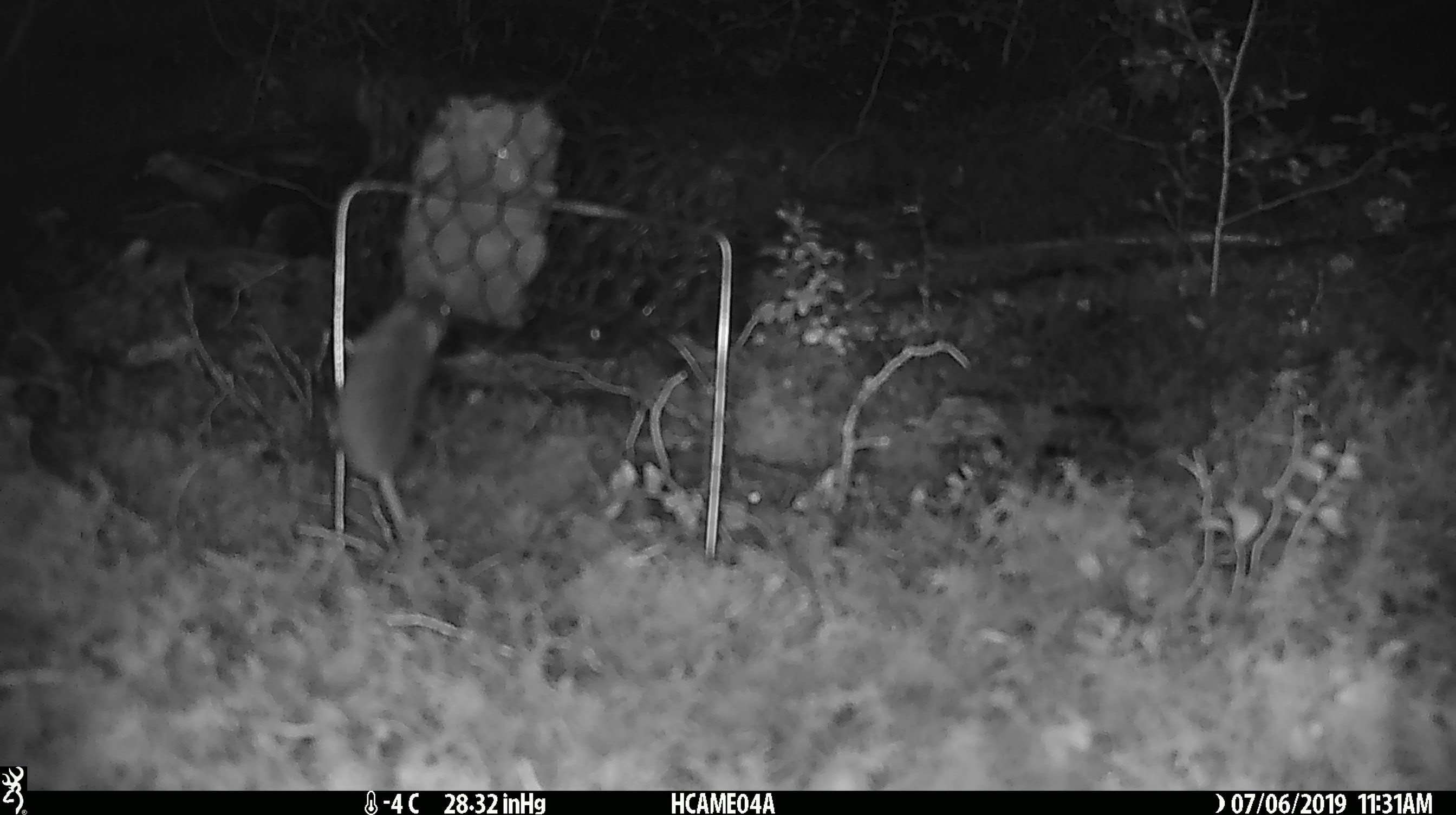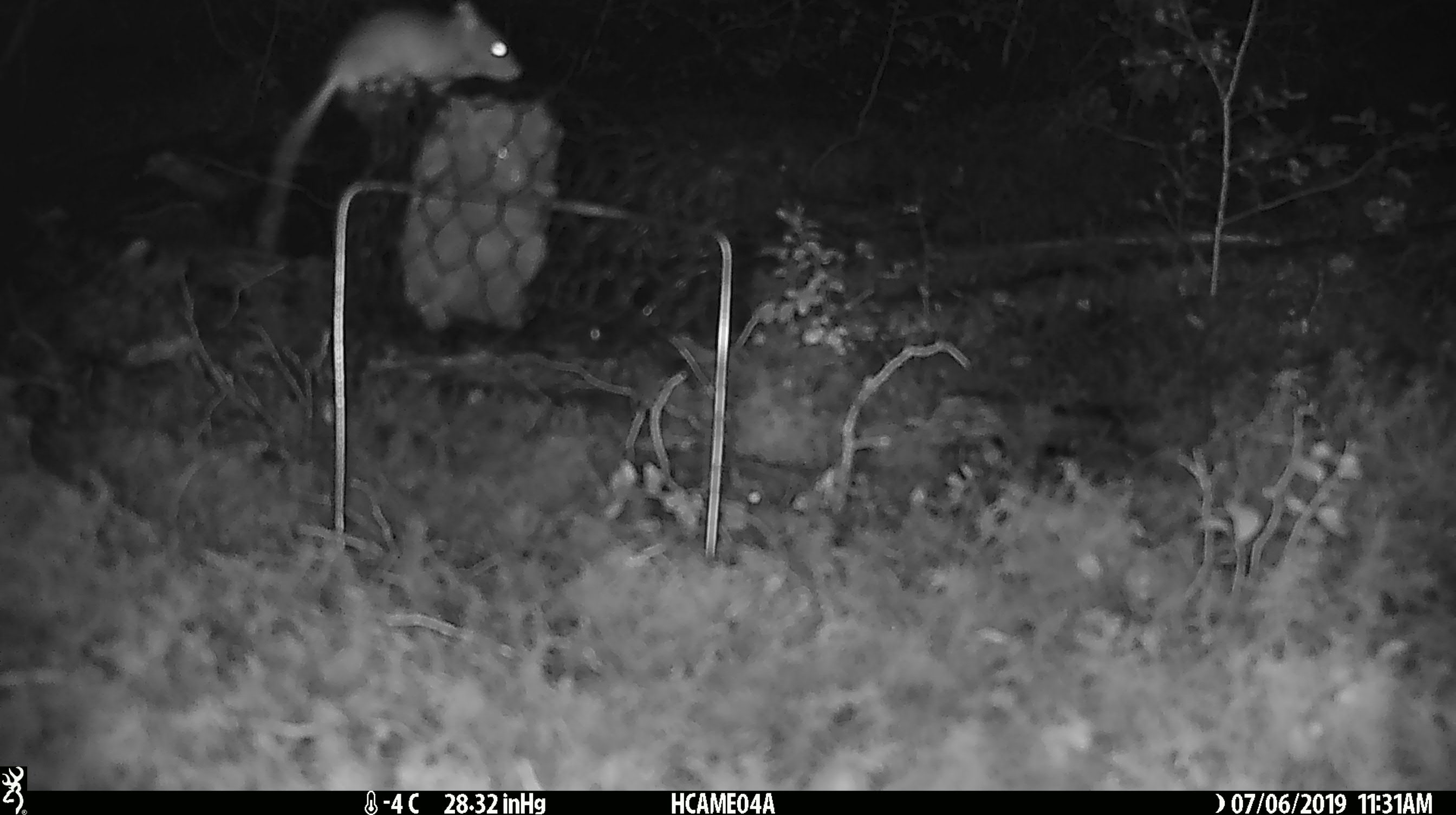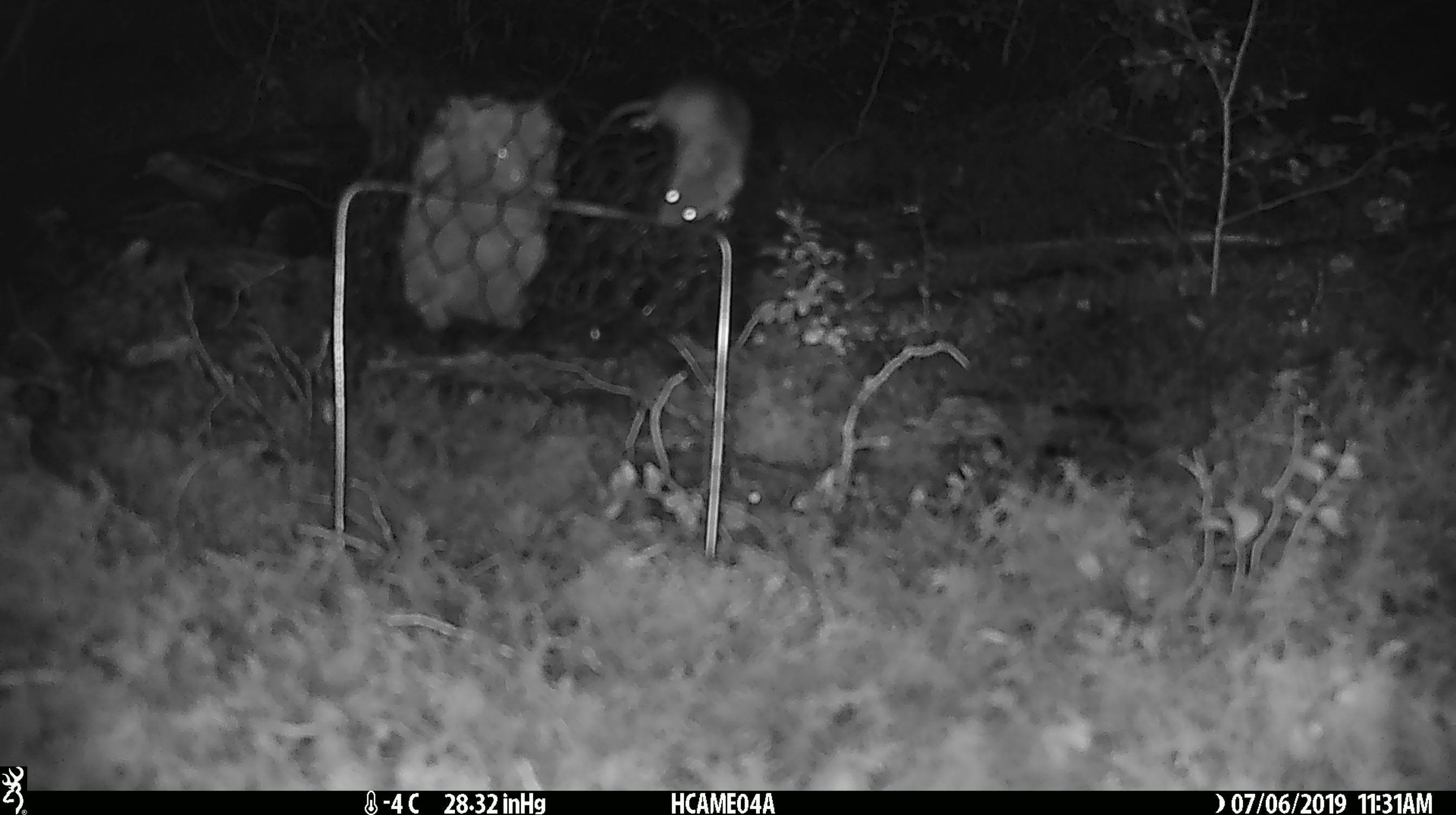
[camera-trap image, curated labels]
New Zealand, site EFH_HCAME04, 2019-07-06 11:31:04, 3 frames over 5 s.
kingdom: Animalia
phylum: Chordata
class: Mammalia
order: Rodentia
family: Muridae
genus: Mus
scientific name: Mus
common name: mouse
Mouse (Mus).